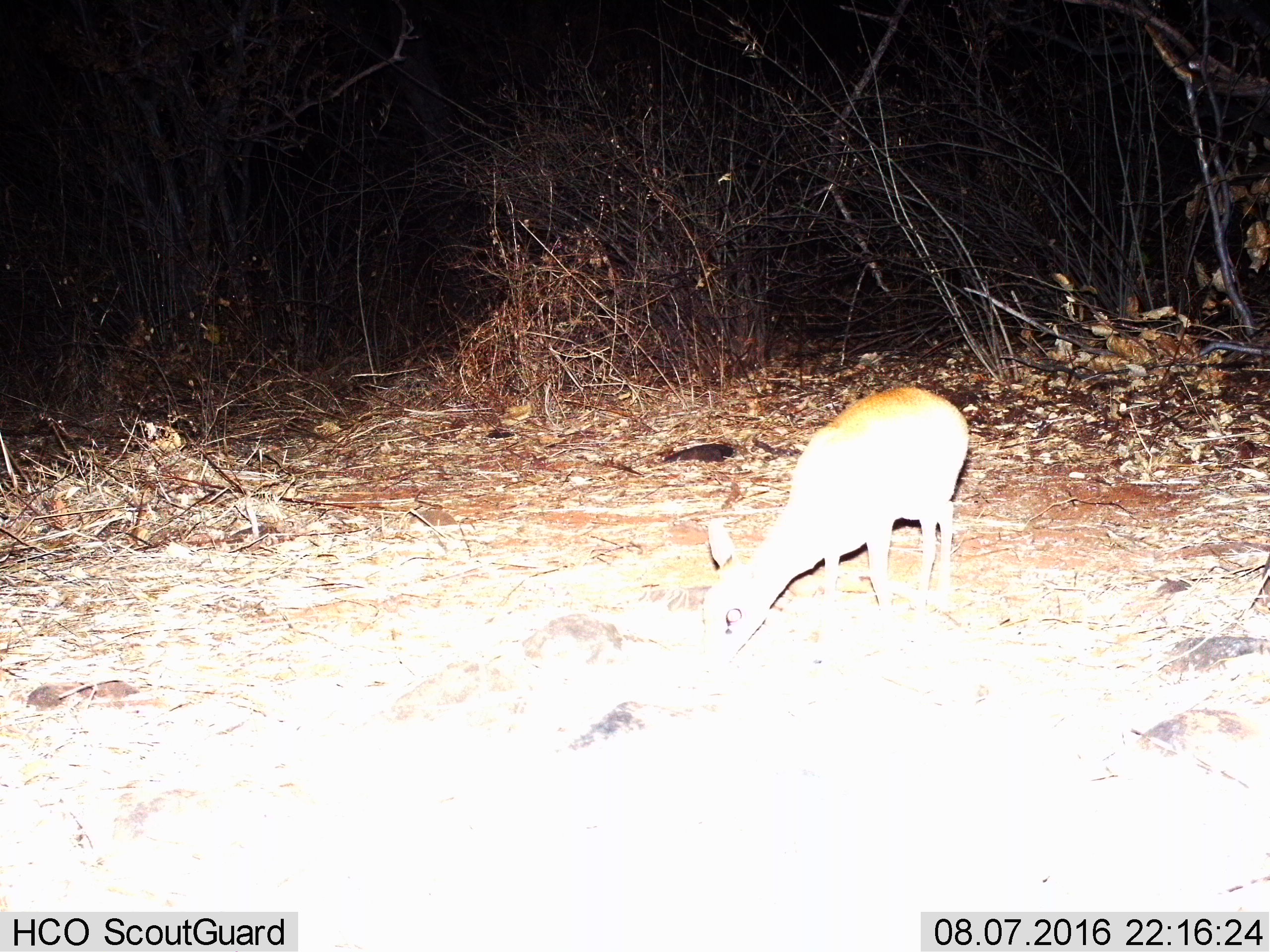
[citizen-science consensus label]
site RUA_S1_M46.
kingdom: Animalia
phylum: Chordata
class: Mammalia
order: Artiodactyla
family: Bovidae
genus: Madoqua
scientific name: Madoqua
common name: dik-dik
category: dikdik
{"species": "dikdik (dik-dik) (Madoqua)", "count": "1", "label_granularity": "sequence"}